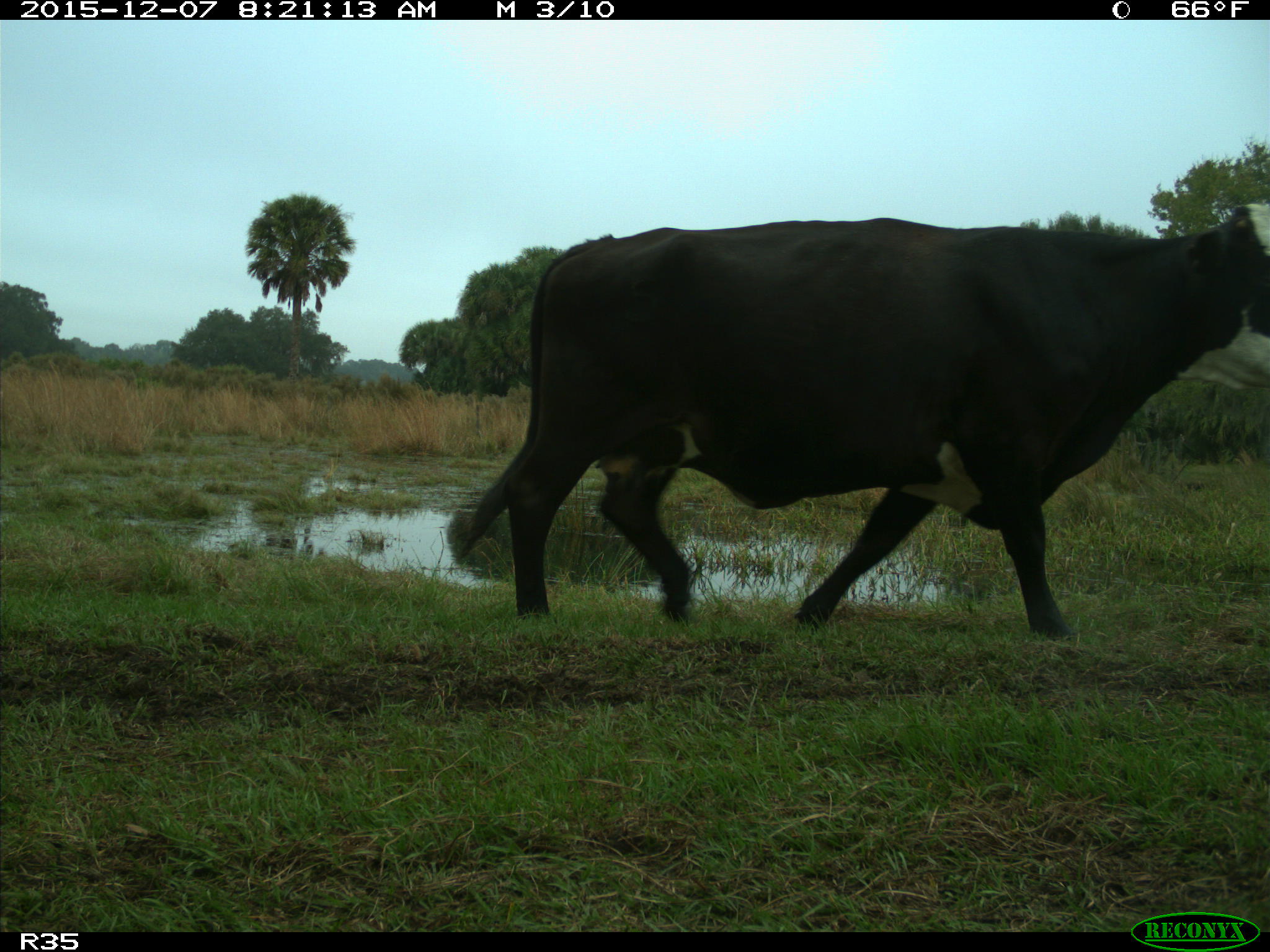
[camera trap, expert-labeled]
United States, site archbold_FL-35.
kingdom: Animalia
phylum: Chordata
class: Mammalia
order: Artiodactyla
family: Bovidae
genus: Bos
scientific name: Bos taurus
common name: domestic cow